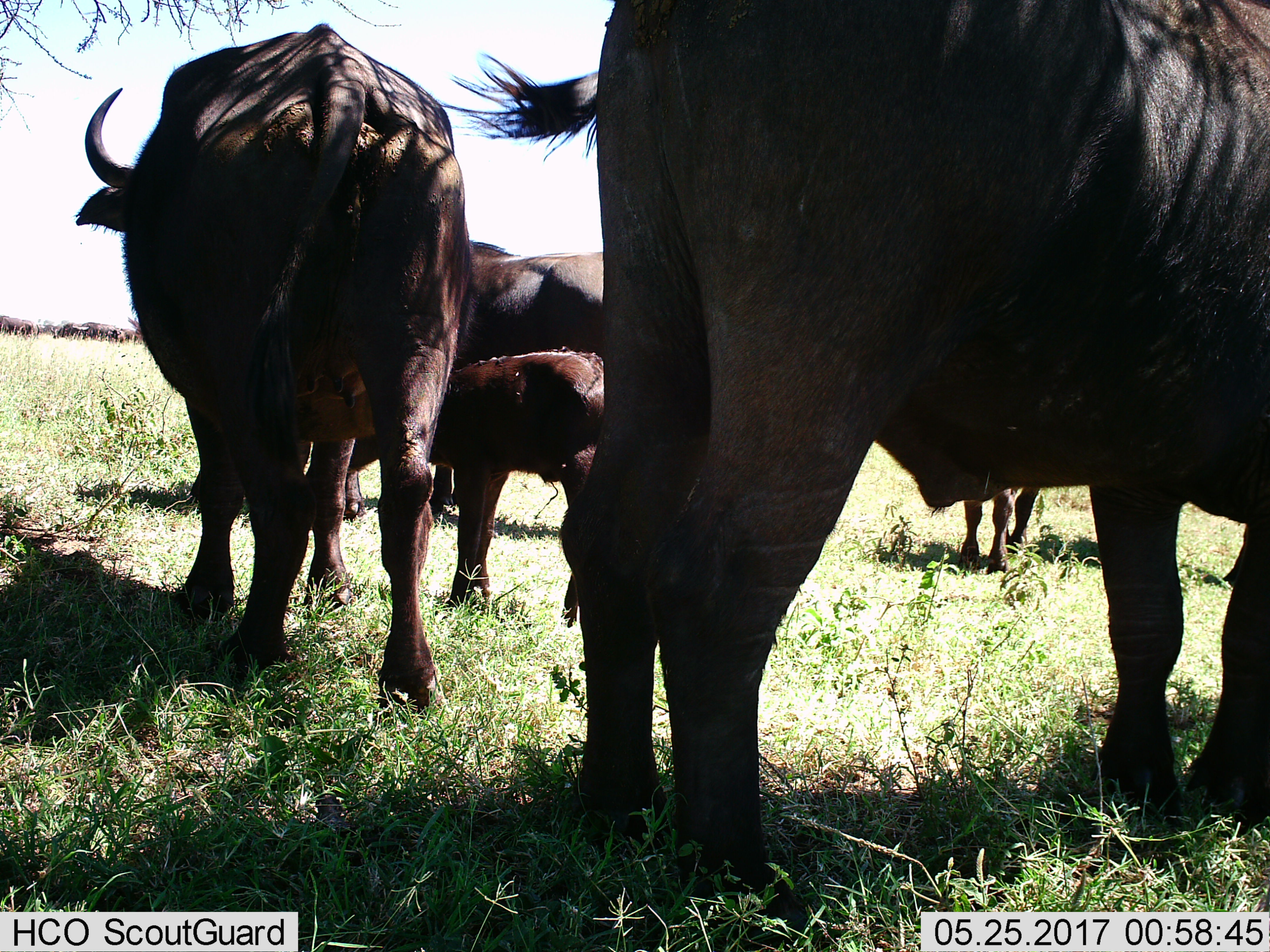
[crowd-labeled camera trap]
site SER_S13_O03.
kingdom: Animalia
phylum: Chordata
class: Mammalia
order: Artiodactyla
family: Bovidae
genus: Syncerus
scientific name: Syncerus caffer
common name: african buffalo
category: buffalo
Buffalo (african buffalo) (Syncerus caffer), count 5. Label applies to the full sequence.